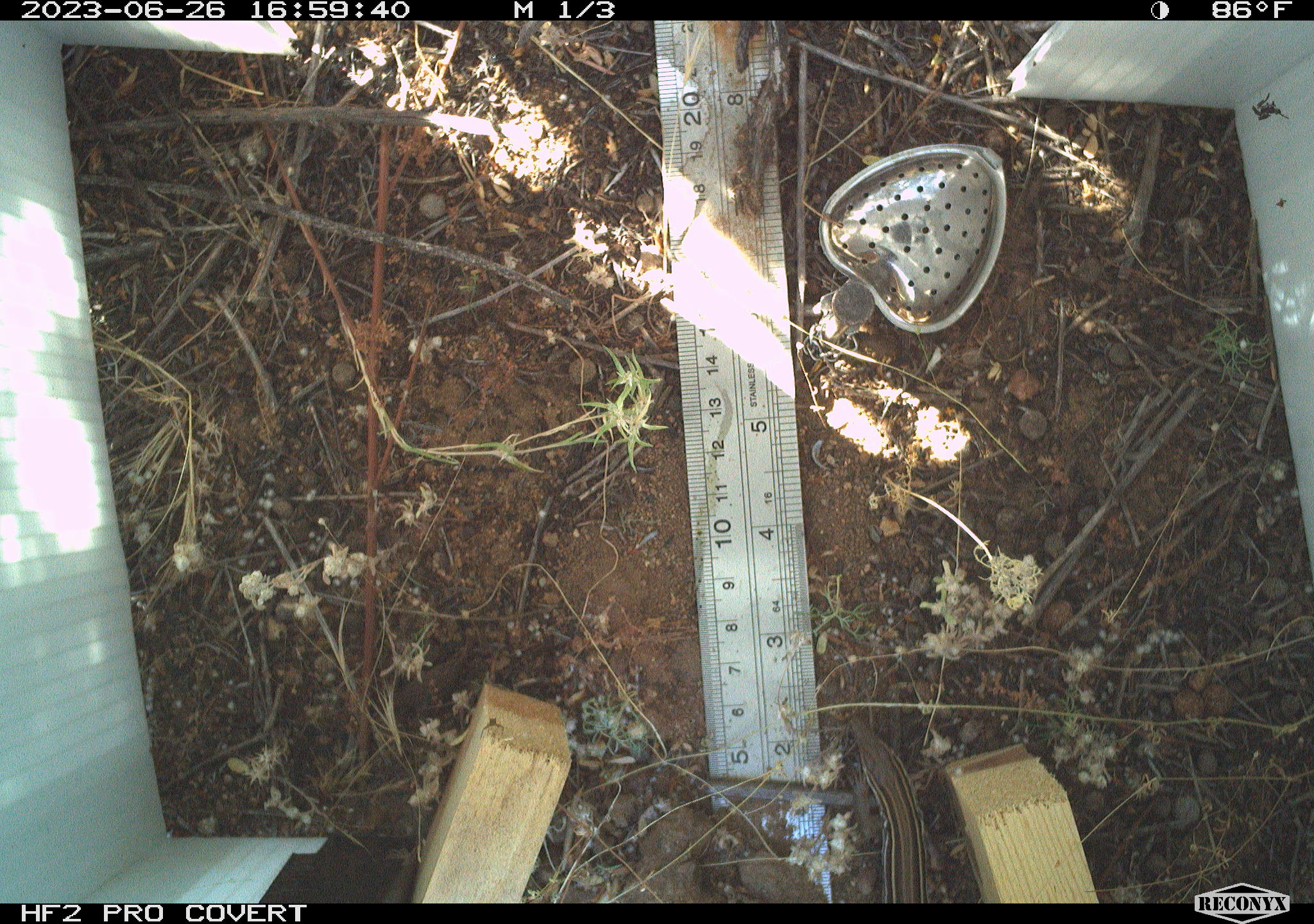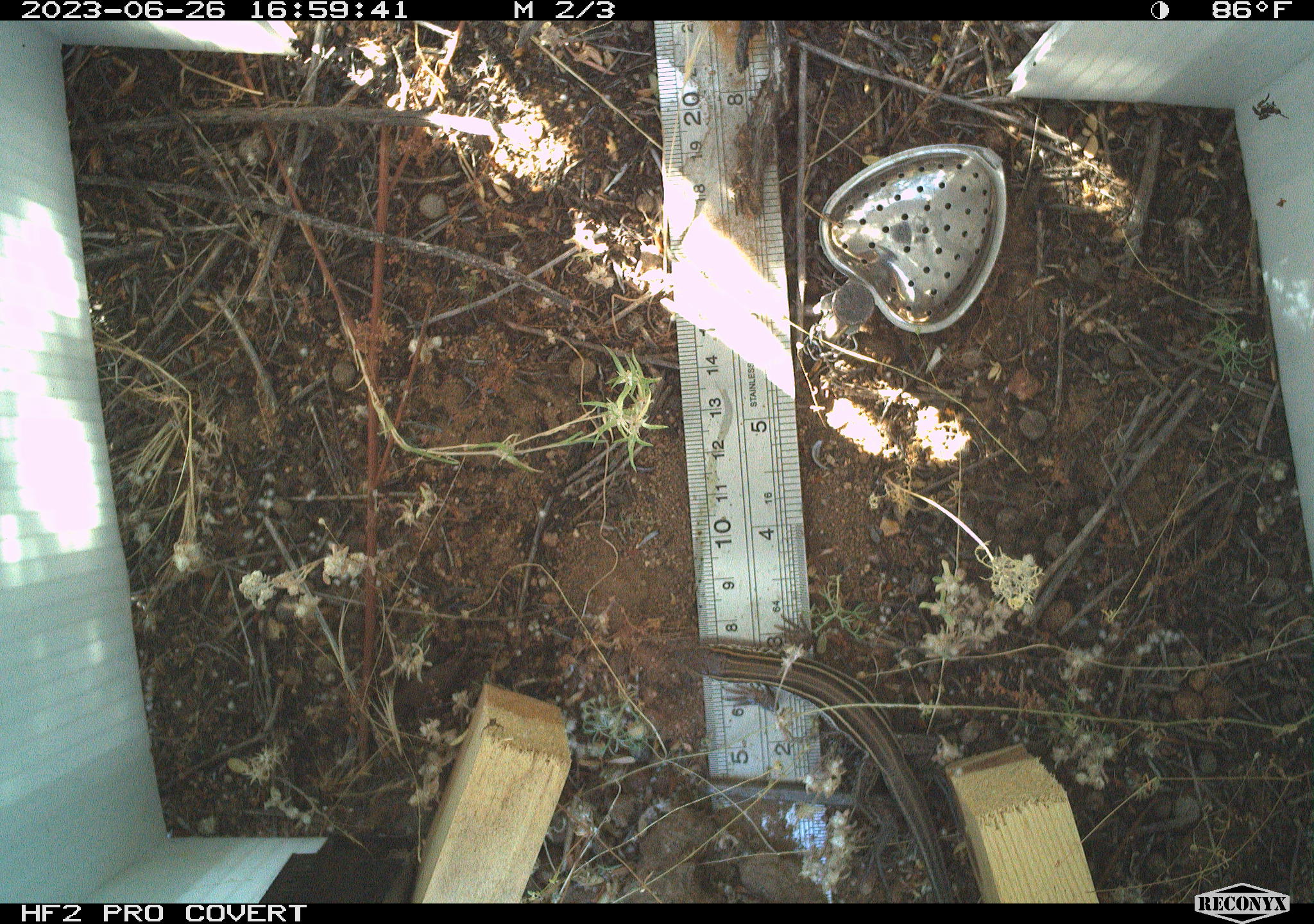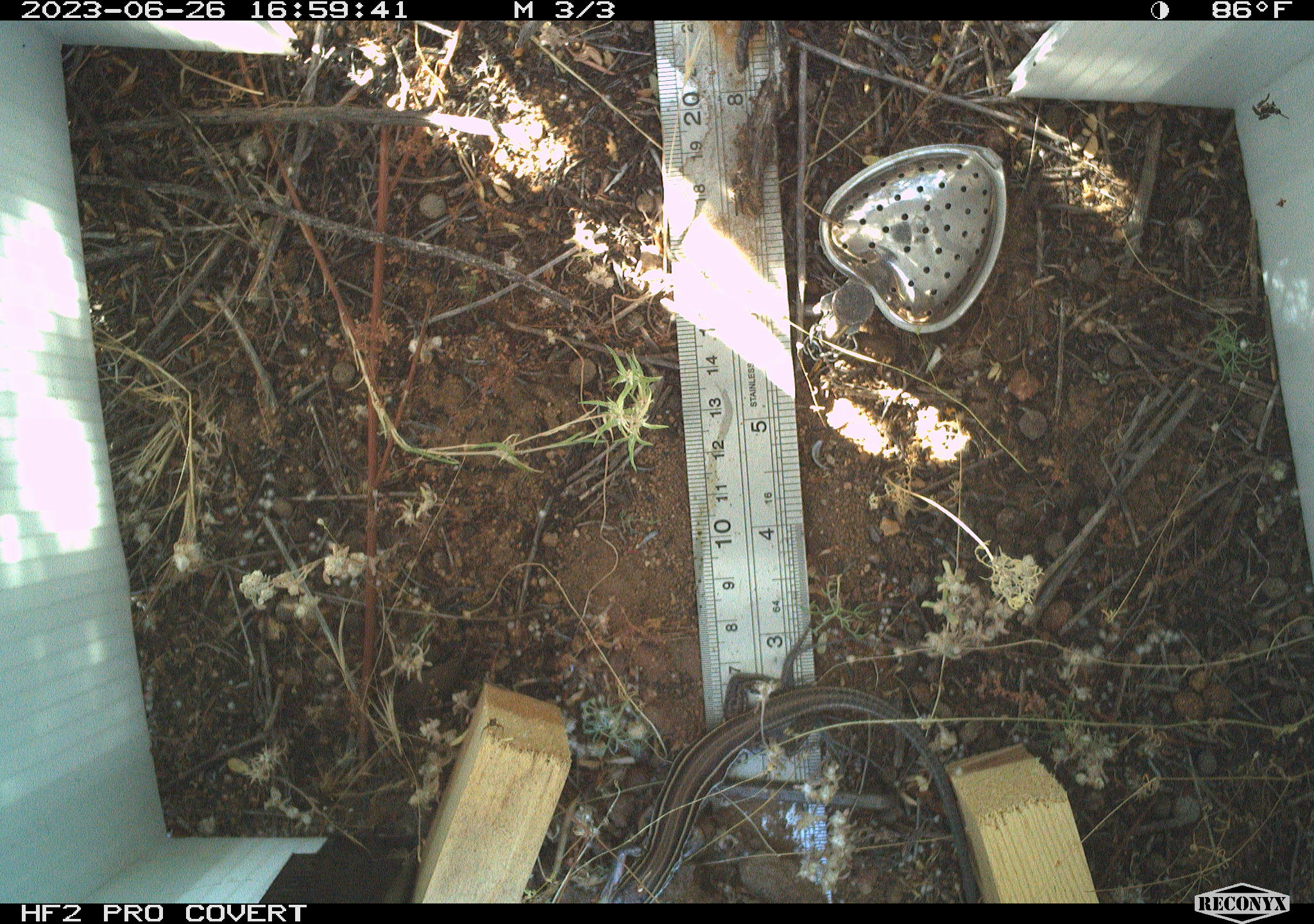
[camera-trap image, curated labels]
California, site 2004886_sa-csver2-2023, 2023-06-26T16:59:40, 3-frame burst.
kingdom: Animalia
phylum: Chordata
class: Reptilia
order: Squamata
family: Teiidae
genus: Aspidoscelis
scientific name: Aspidoscelis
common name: whiptail lizards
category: aspidoscelis species